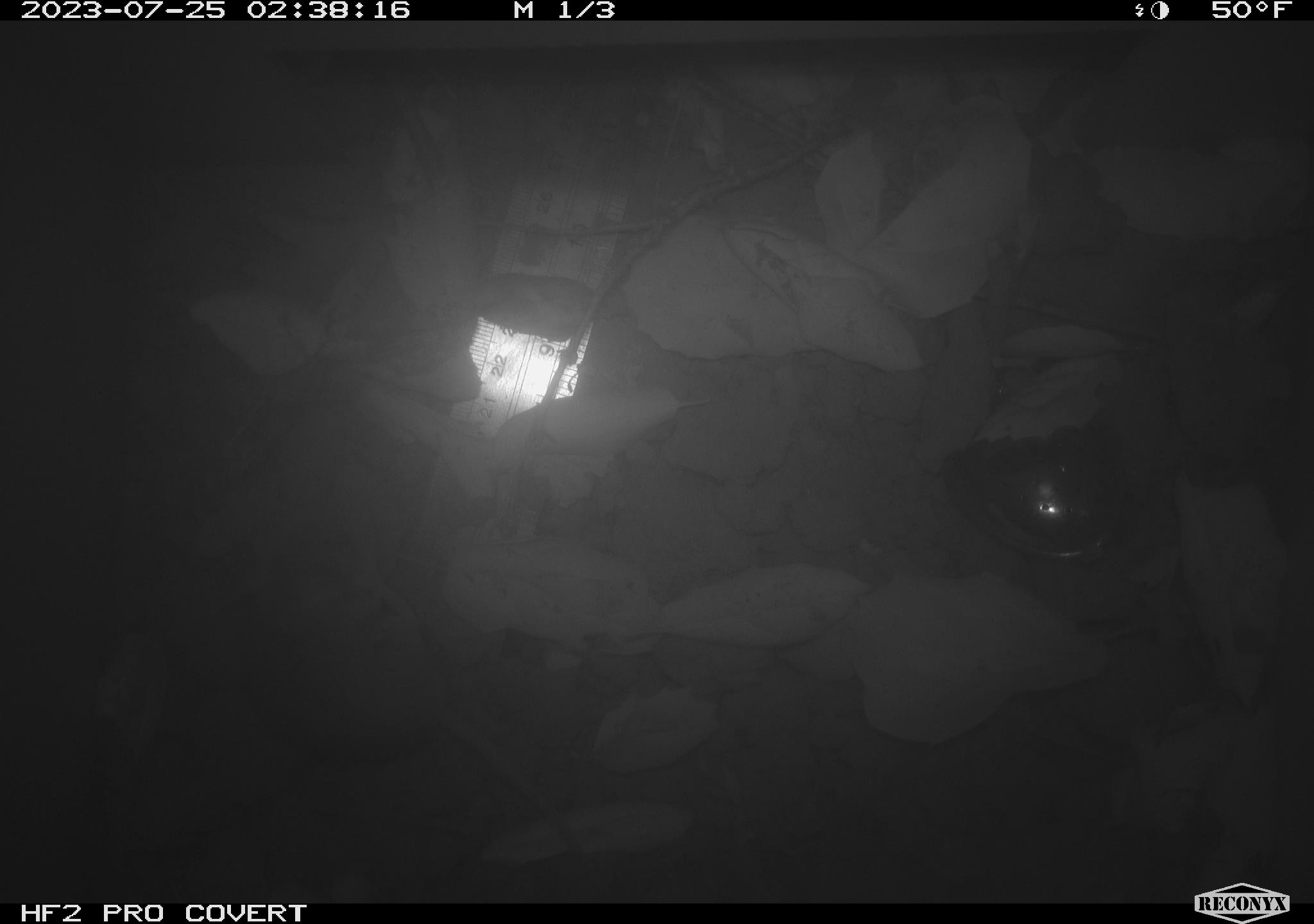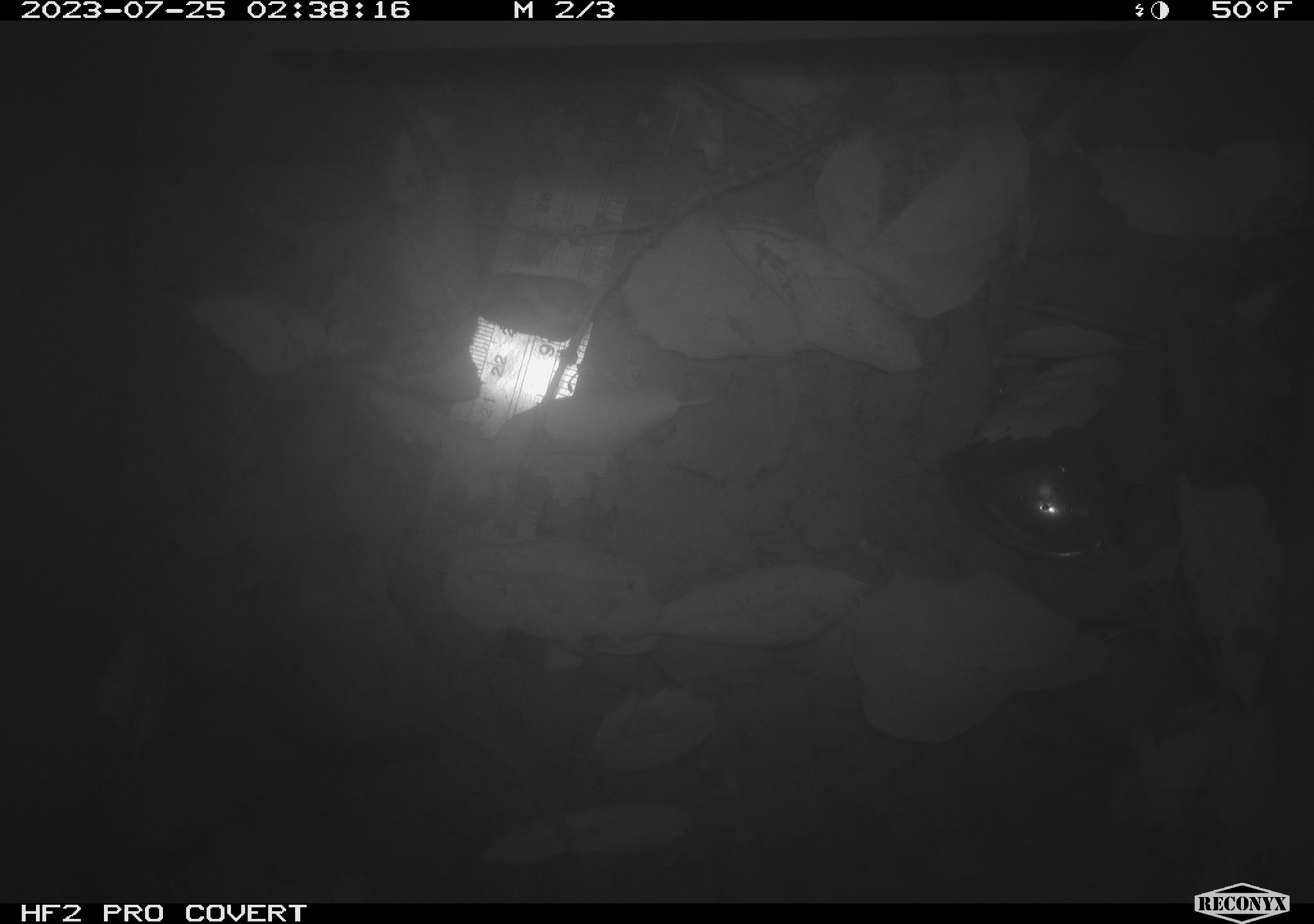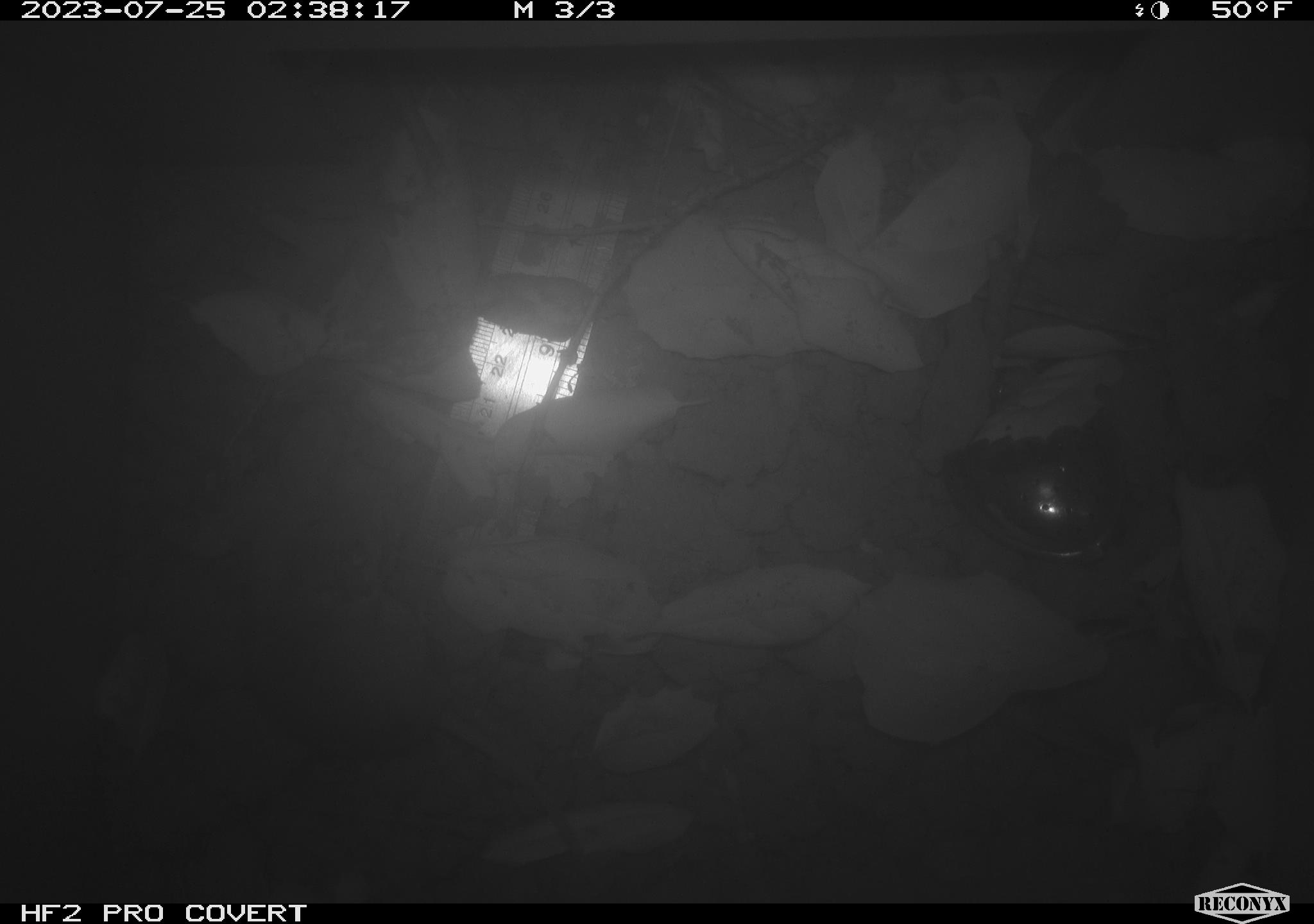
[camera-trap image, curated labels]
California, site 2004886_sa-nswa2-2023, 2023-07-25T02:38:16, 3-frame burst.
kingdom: Animalia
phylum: Chordata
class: Mammalia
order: Rodentia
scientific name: Rodentia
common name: mouse species